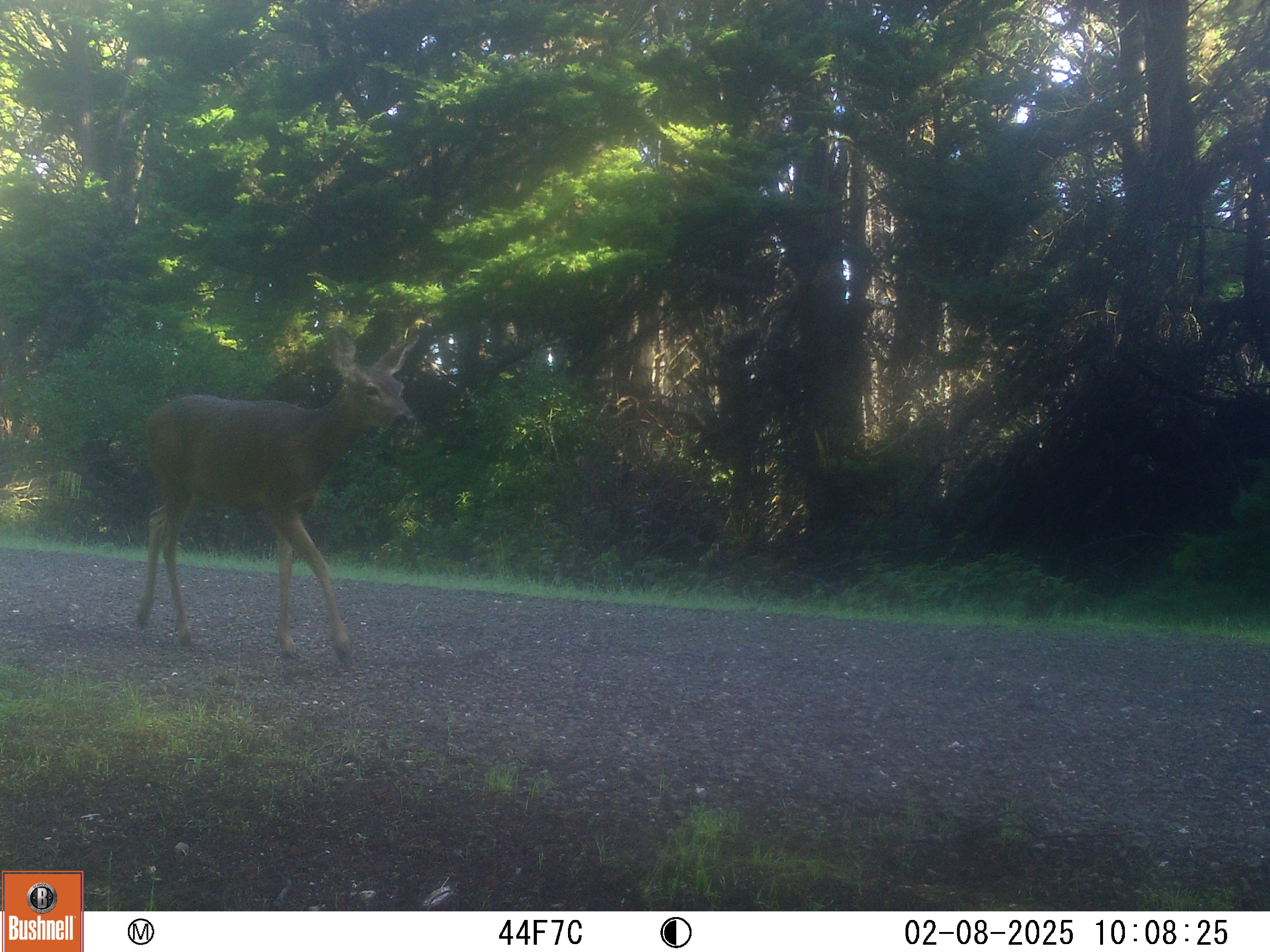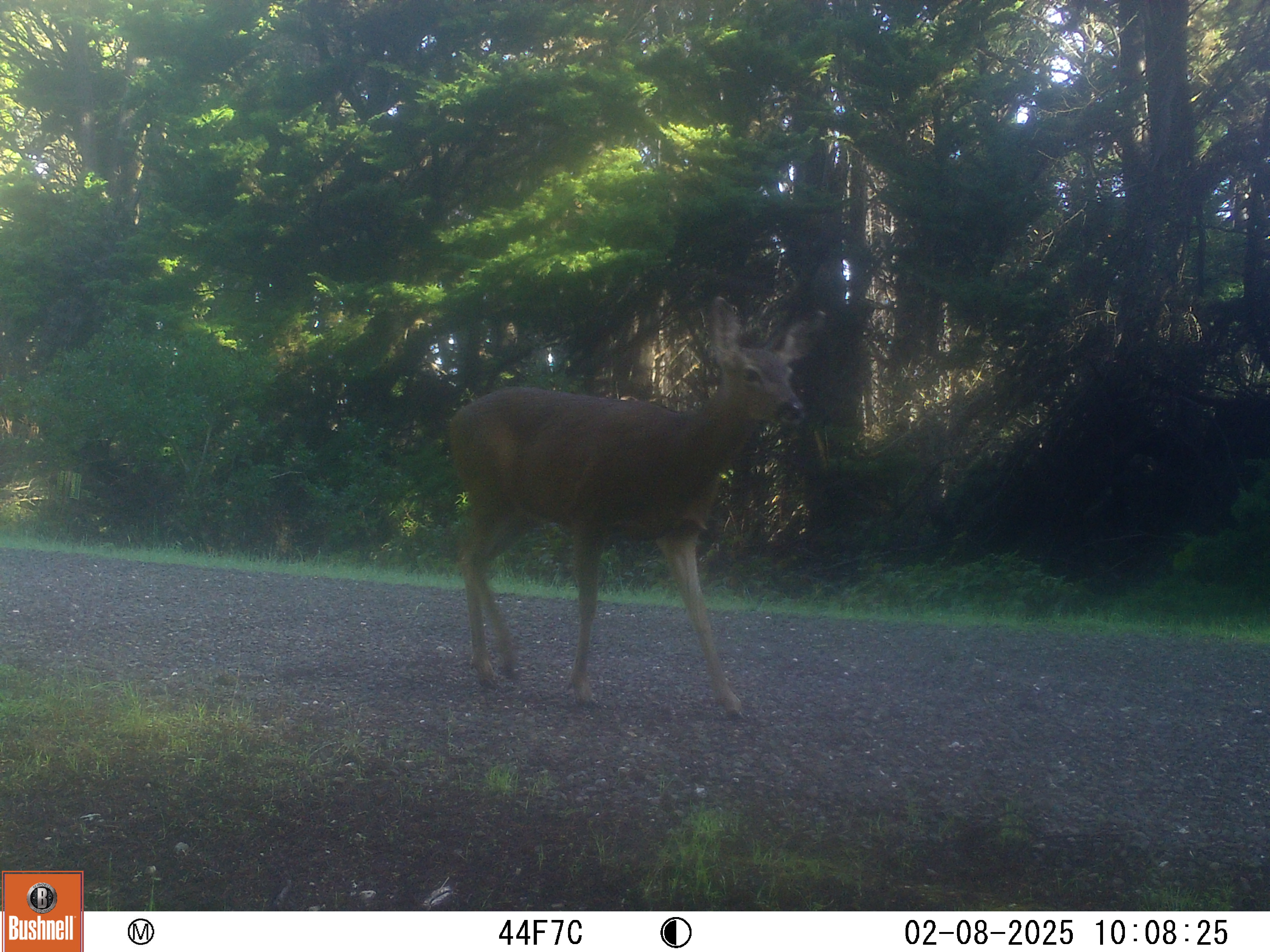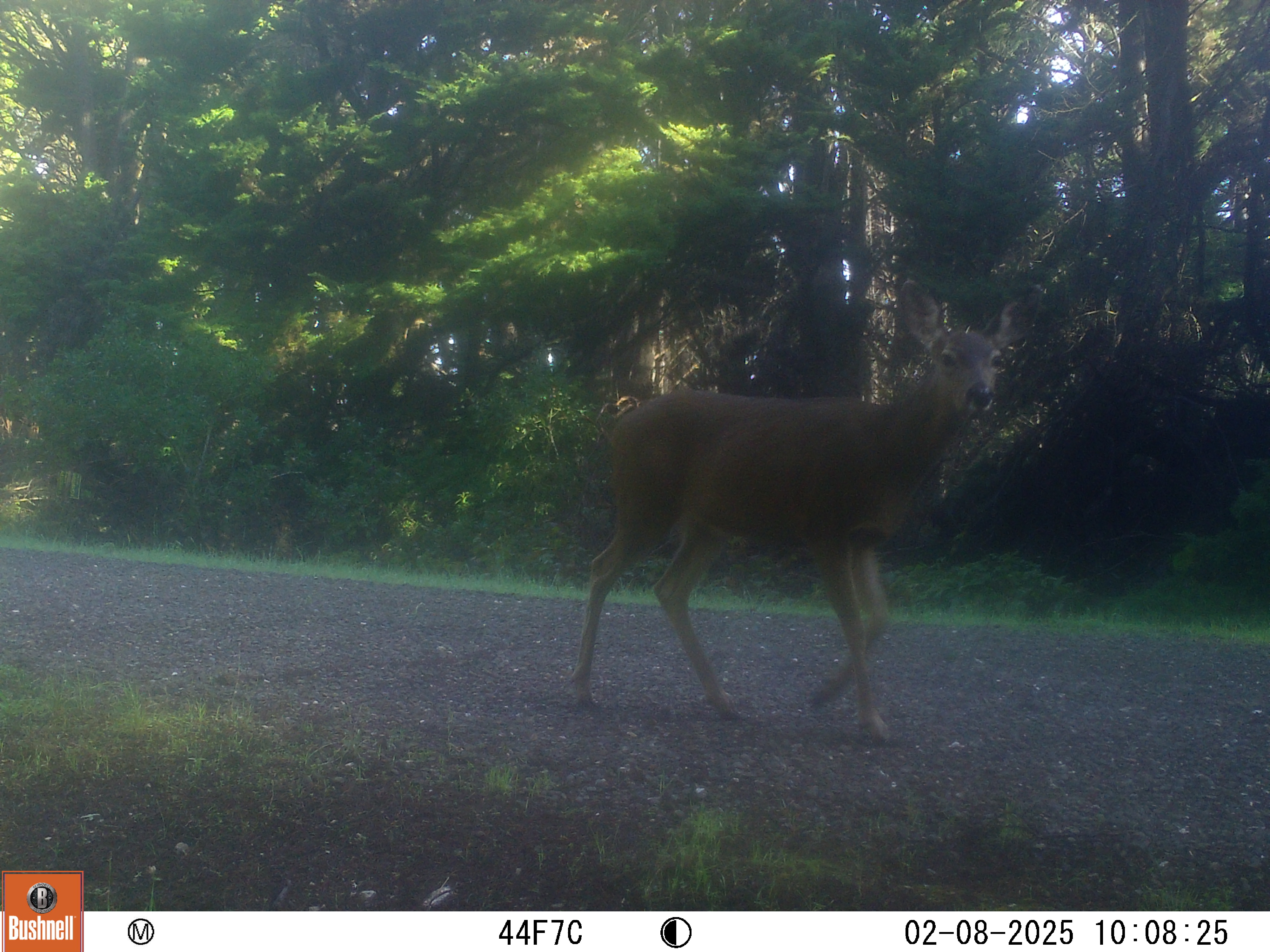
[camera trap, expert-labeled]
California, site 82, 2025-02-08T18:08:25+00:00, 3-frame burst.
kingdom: Animalia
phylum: Chordata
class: Mammalia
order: Artiodactyla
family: Cervidae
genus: Odocoileus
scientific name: Odocoileus hemionus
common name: mule deer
Mule deer (Odocoileus hemionus).